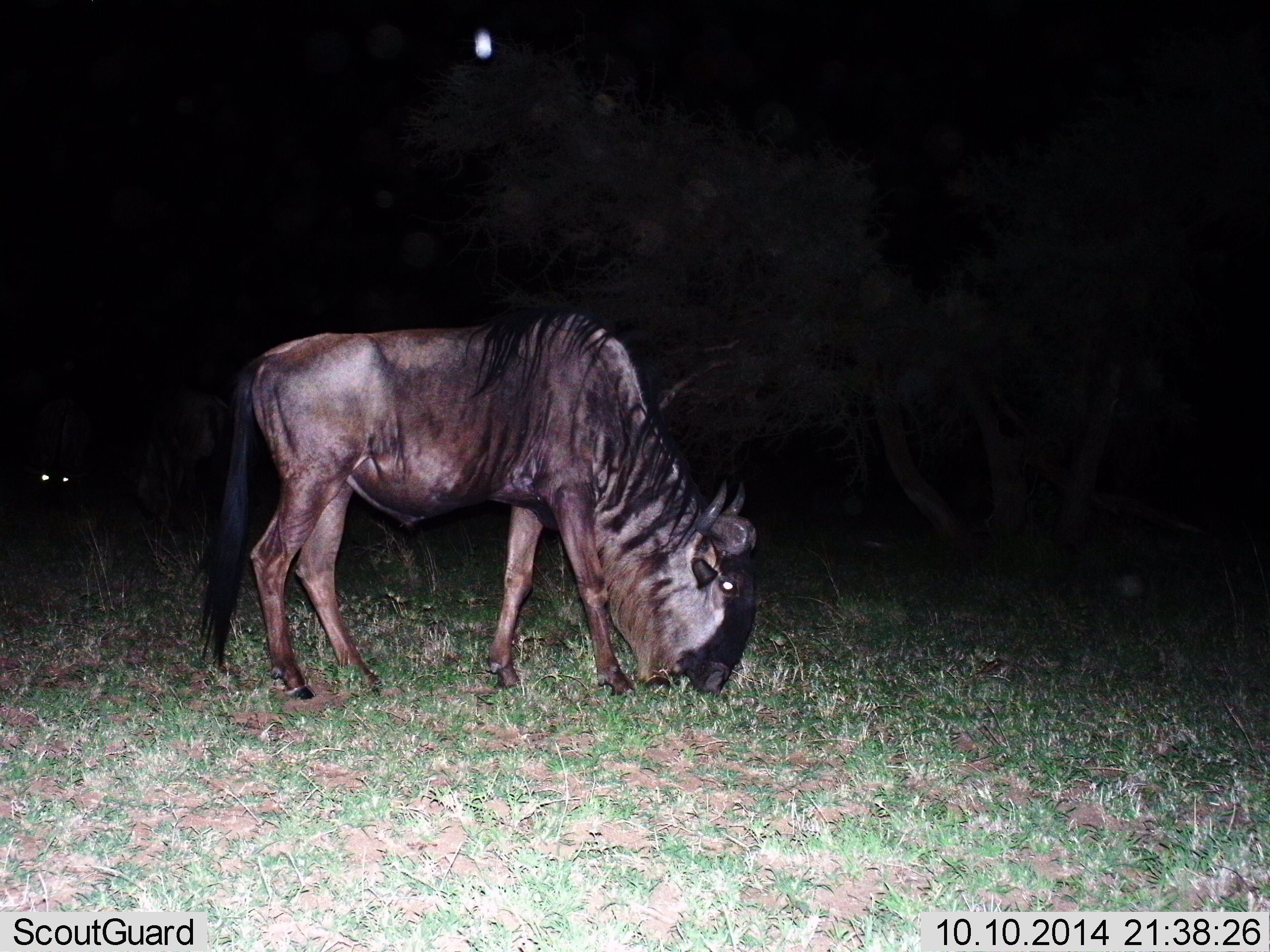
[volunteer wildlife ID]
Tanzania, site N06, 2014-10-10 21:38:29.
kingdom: Animalia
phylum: Chordata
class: Mammalia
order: Artiodactyla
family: Bovidae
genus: Connochaetes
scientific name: Connochaetes taurinus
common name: blue wildebeest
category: wildebeest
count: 1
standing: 0%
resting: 10%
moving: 0%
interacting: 0%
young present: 0%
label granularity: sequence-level